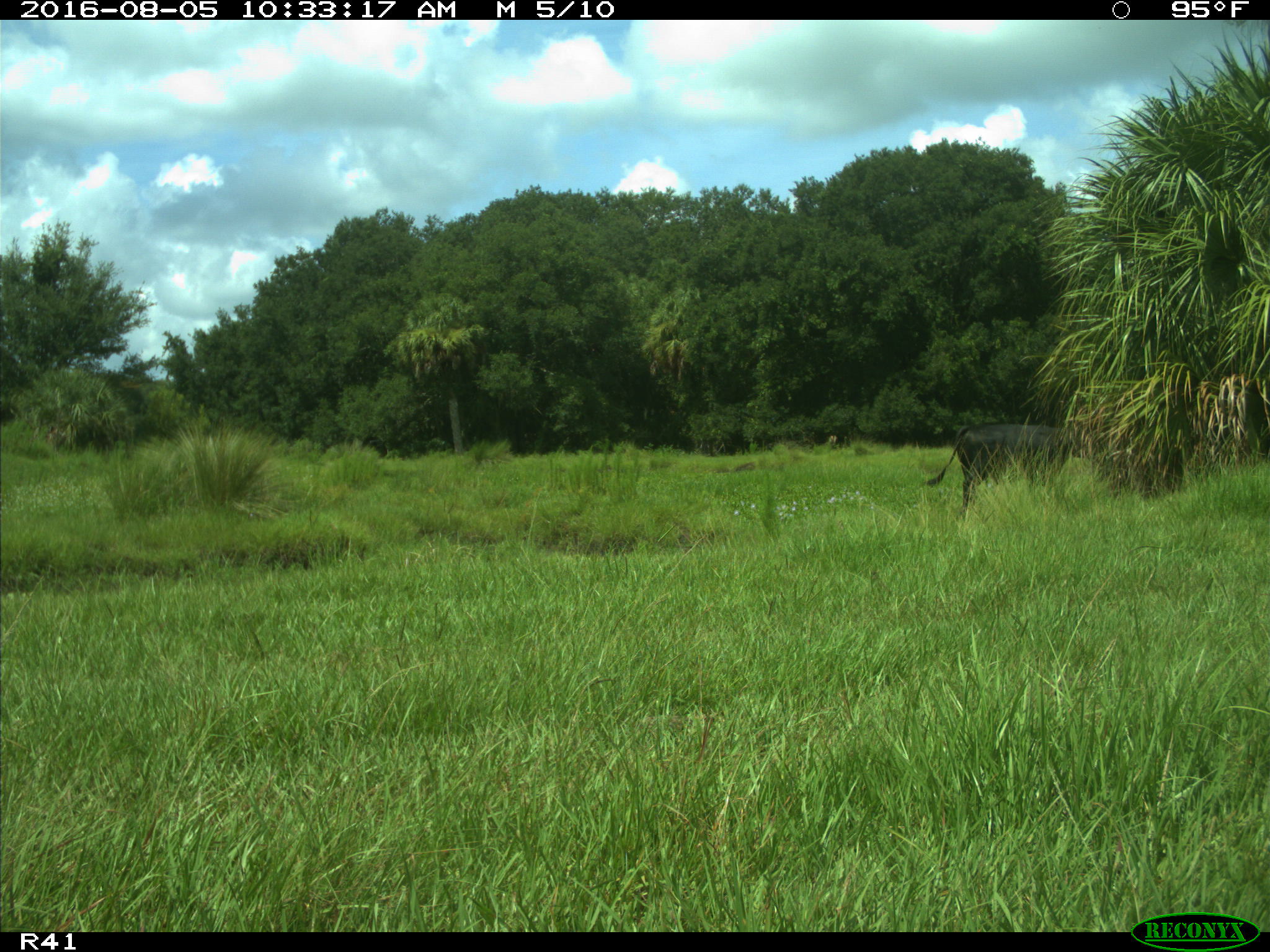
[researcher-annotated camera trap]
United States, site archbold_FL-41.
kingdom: Animalia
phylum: Chordata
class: Mammalia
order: Artiodactyla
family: Bovidae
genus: Bos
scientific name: Bos taurus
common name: domestic cow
Bos taurus (domestic cow).